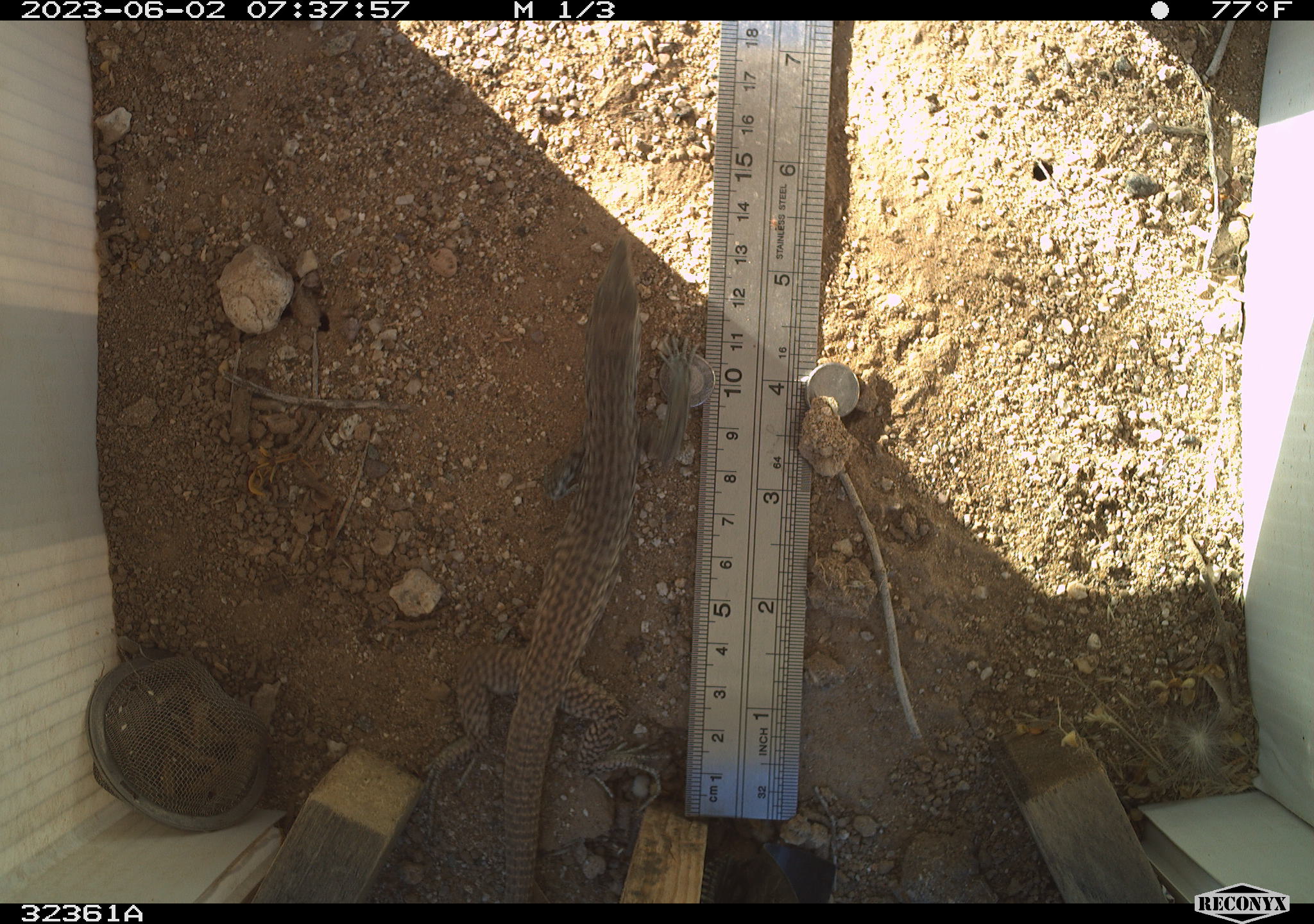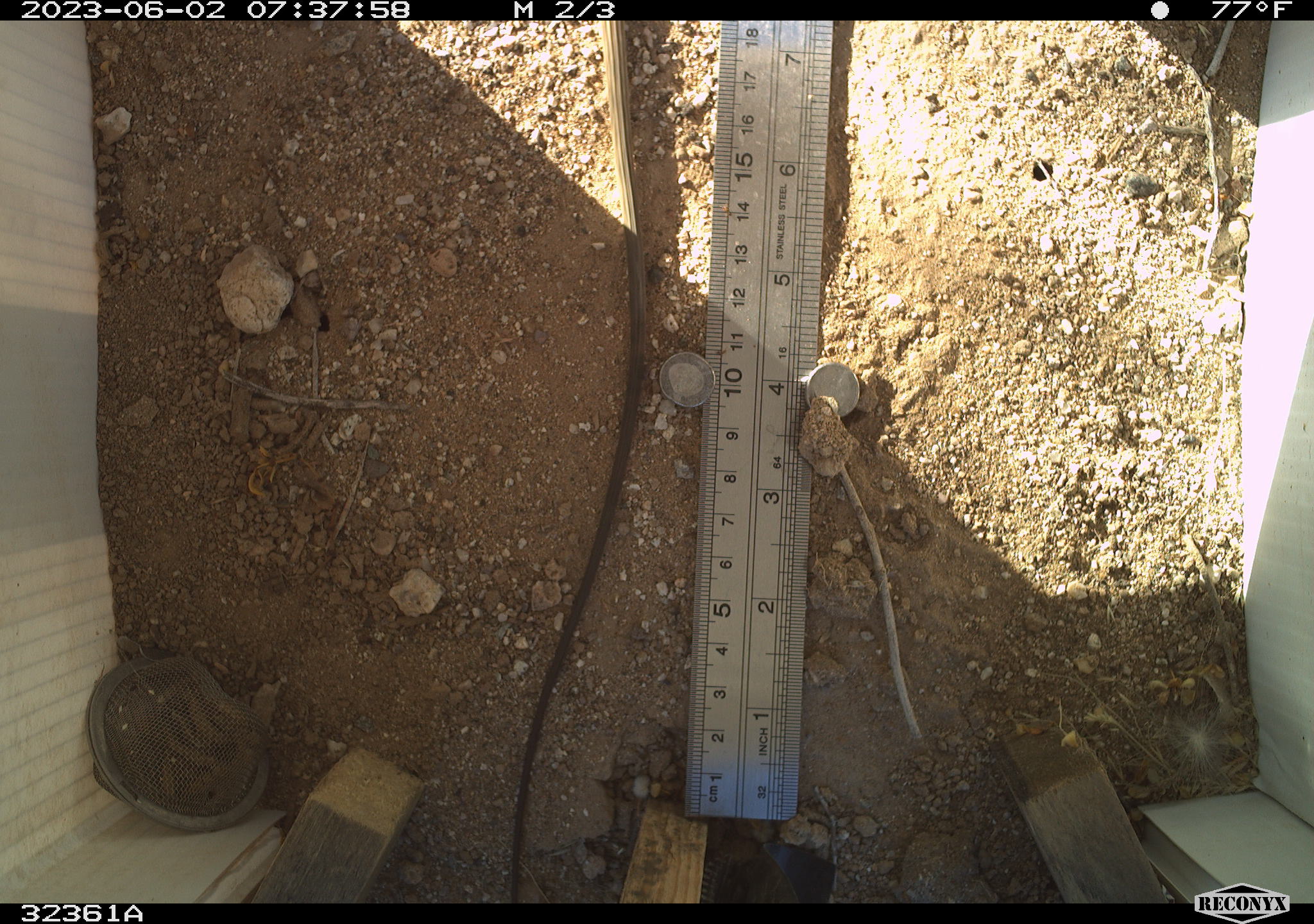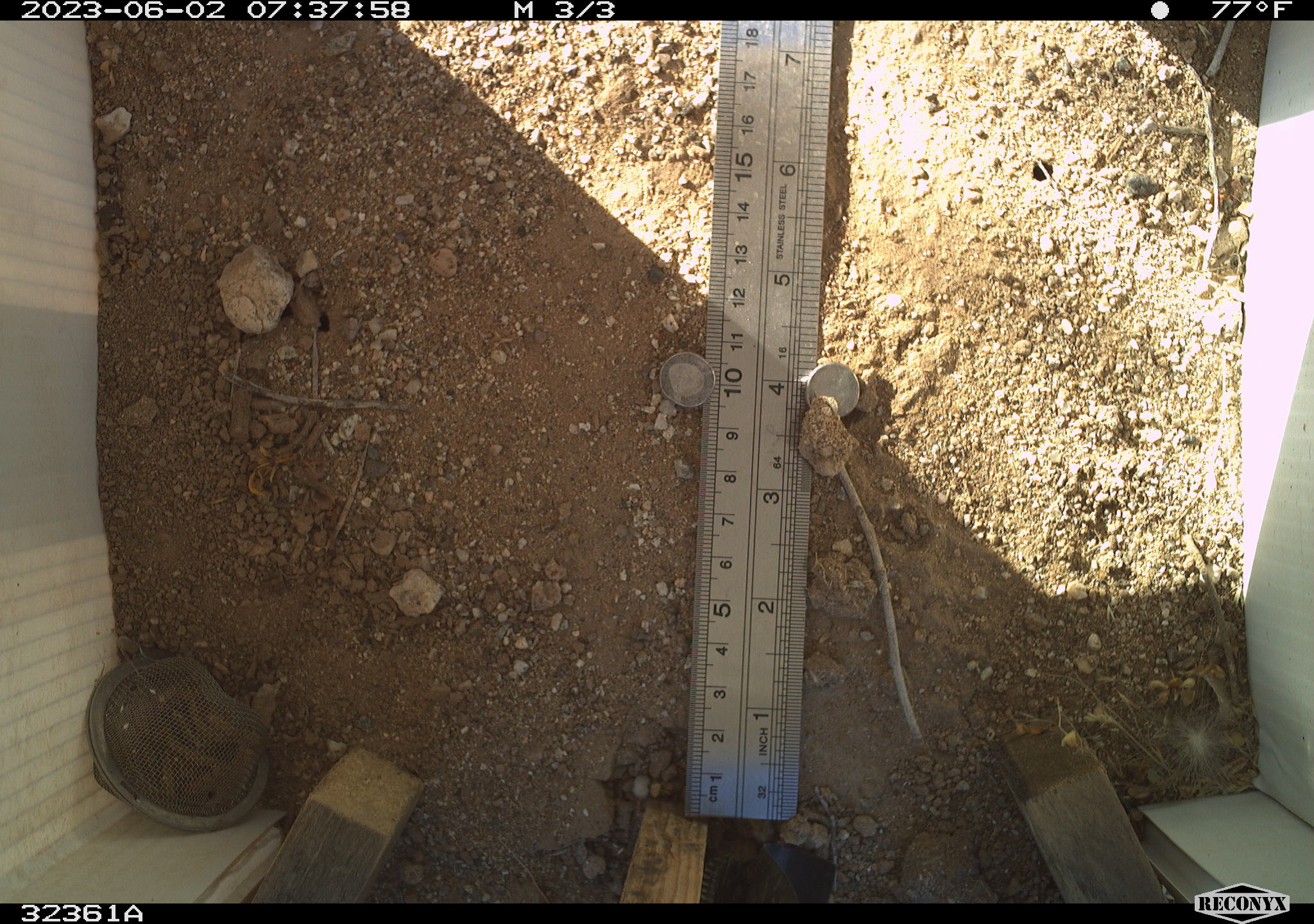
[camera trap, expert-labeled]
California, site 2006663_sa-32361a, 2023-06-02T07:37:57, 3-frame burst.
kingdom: Animalia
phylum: Chordata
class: Reptilia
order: Squamata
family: Teiidae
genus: Aspidoscelis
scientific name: Aspidoscelis tigris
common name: western whiptail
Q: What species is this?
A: Western whiptail (Aspidoscelis tigris).